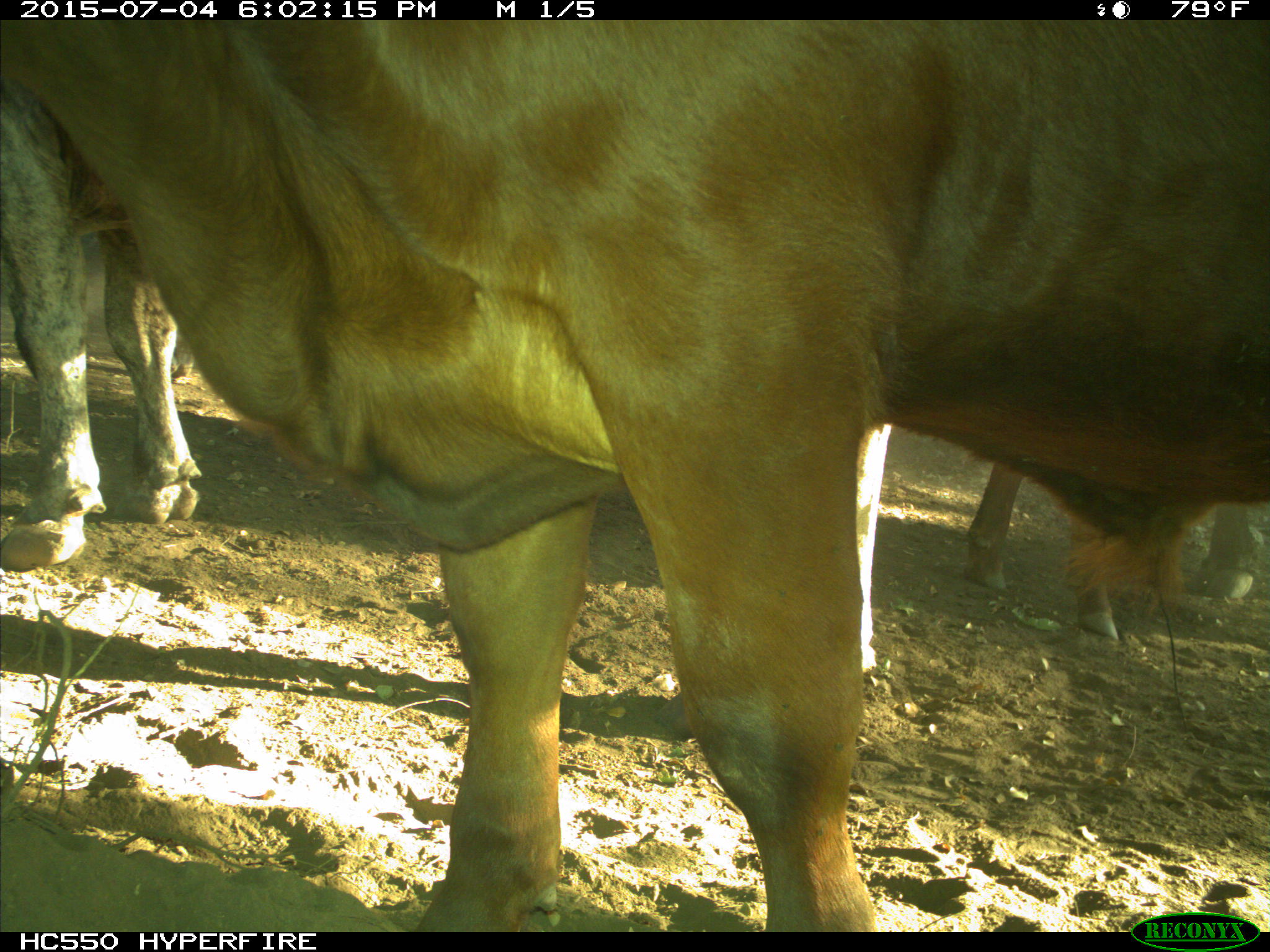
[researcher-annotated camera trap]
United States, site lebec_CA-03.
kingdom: Animalia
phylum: Chordata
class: Mammalia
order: Artiodactyla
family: Bovidae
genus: Bos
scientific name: Bos taurus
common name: domestic cow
Bos taurus (domestic cow).